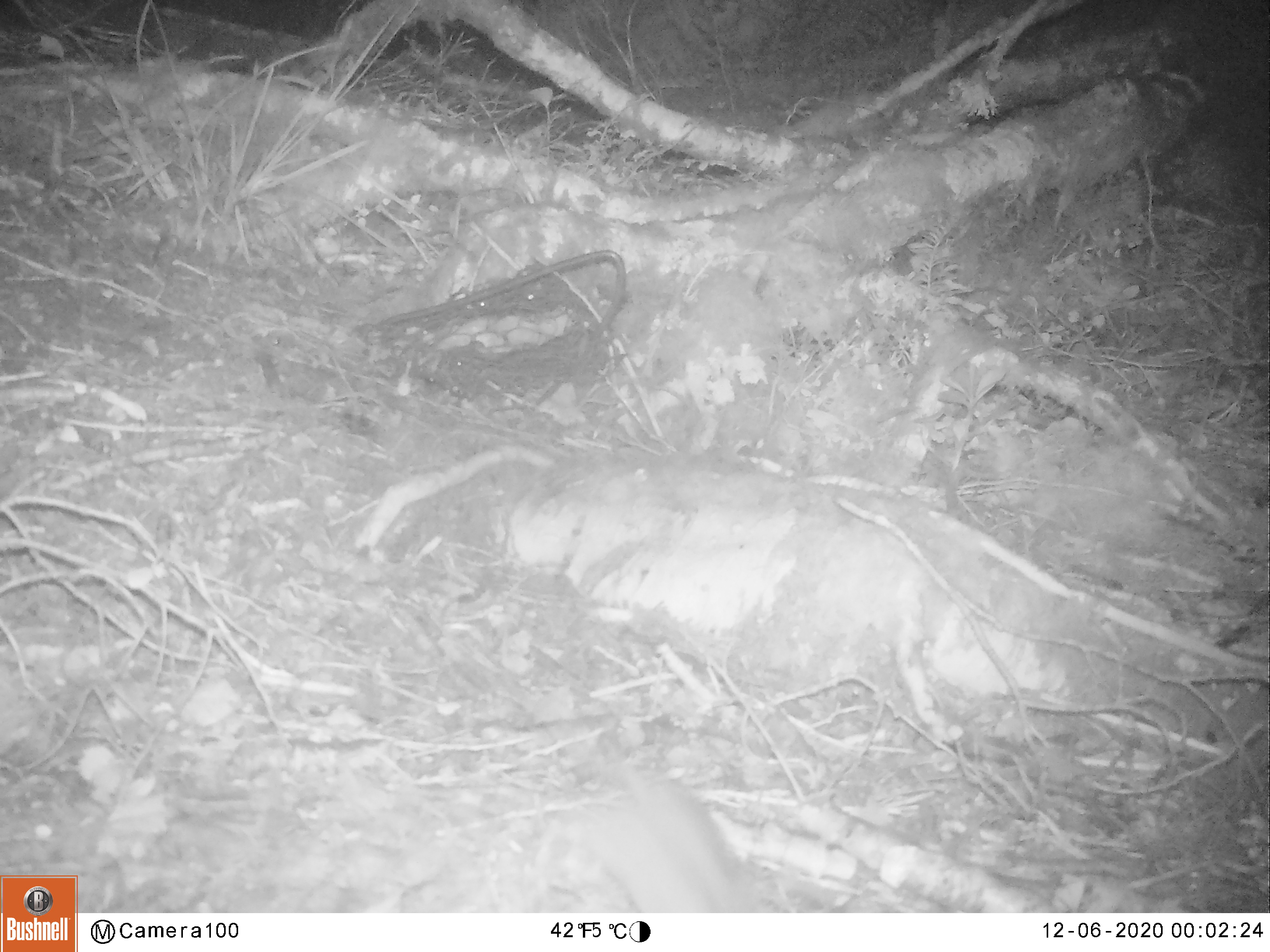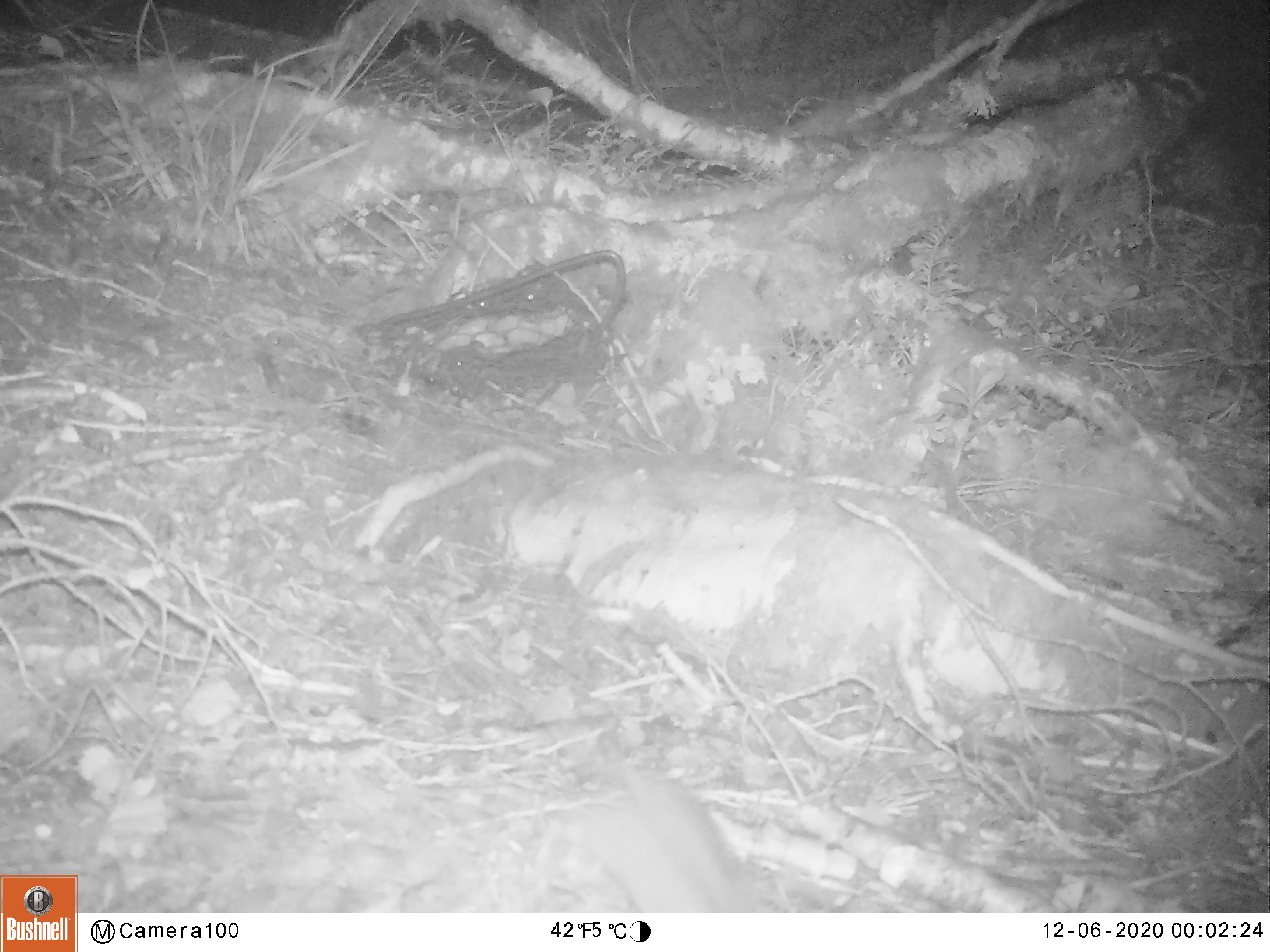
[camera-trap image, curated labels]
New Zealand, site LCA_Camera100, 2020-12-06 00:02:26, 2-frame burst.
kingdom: Animalia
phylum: Chordata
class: Mammalia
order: Rodentia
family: Muridae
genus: Rattus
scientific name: Rattus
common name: rat